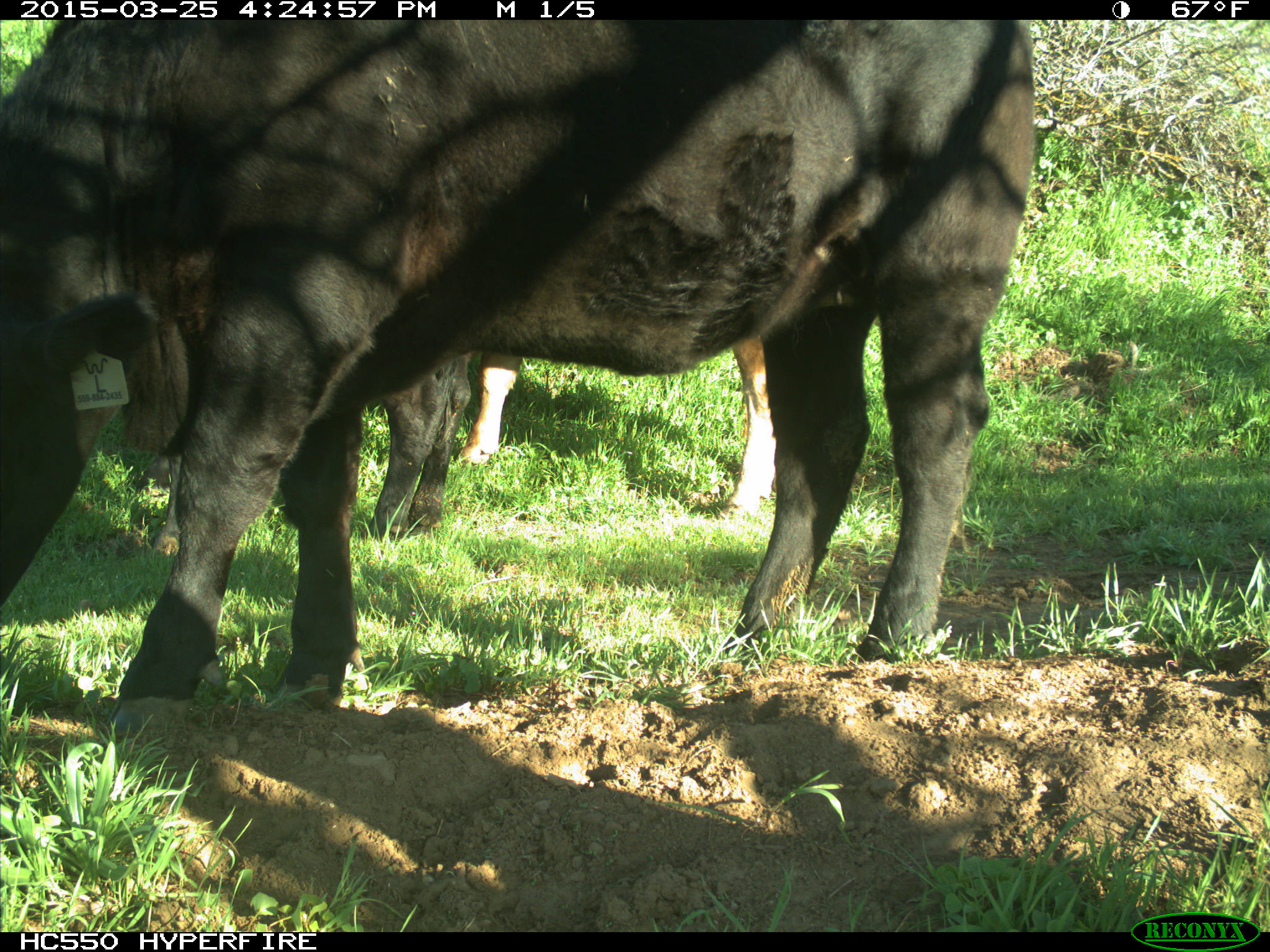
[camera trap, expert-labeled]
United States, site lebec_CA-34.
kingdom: Animalia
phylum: Chordata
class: Mammalia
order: Artiodactyla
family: Bovidae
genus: Bos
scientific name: Bos taurus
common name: domestic cow